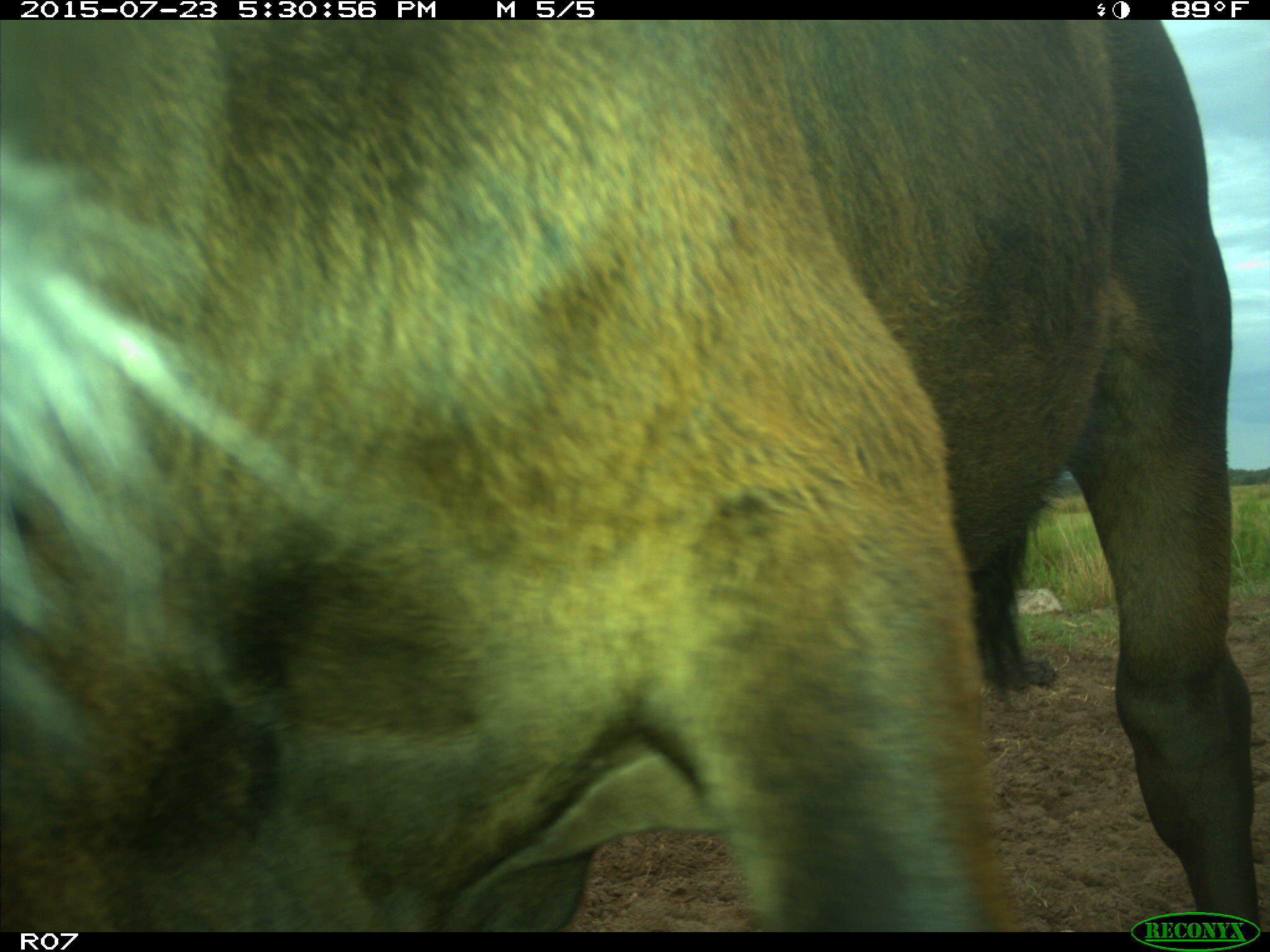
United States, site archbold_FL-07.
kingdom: Animalia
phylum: Chordata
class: Mammalia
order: Artiodactyla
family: Bovidae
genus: Bos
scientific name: Bos taurus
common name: domestic cow